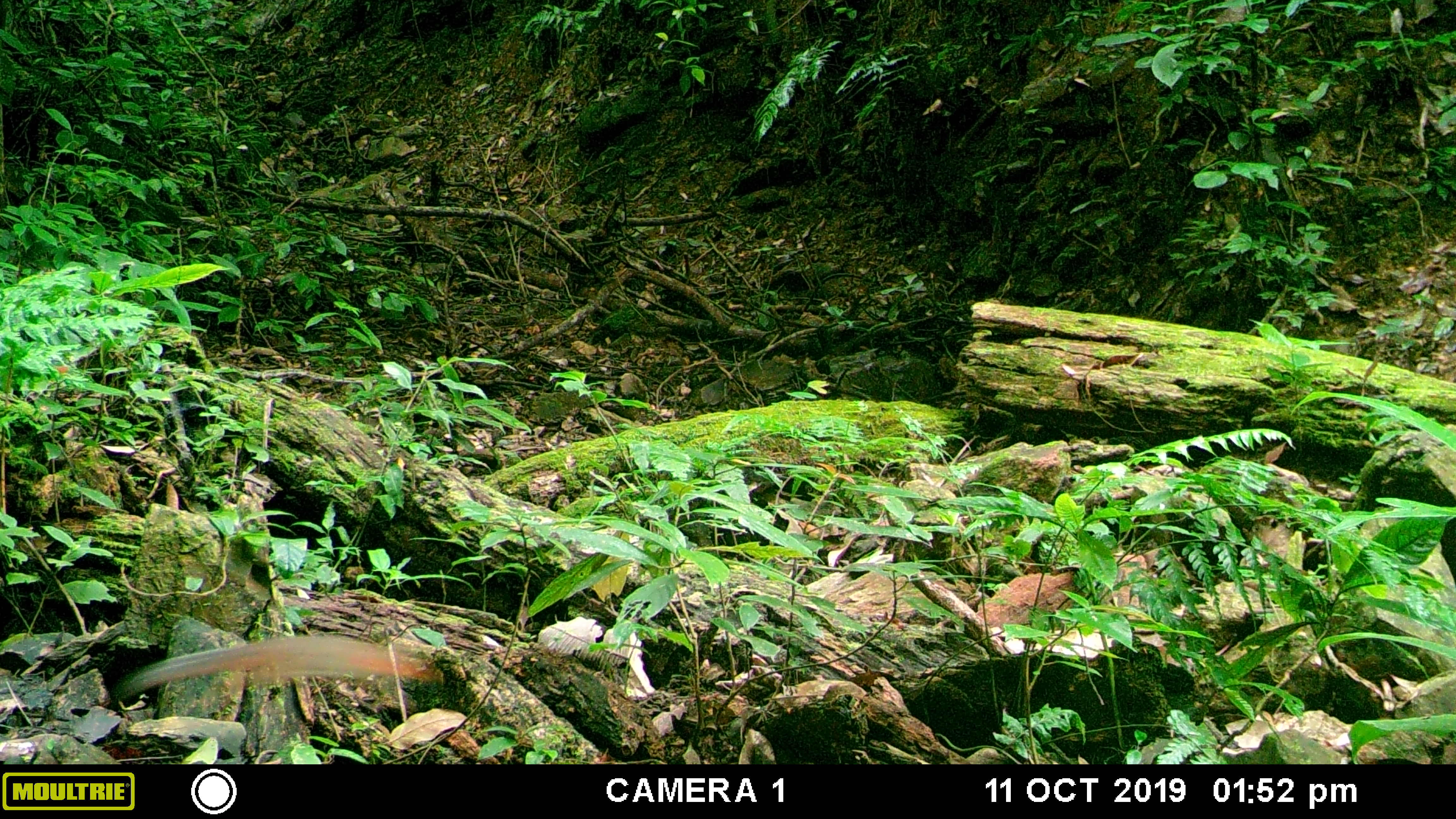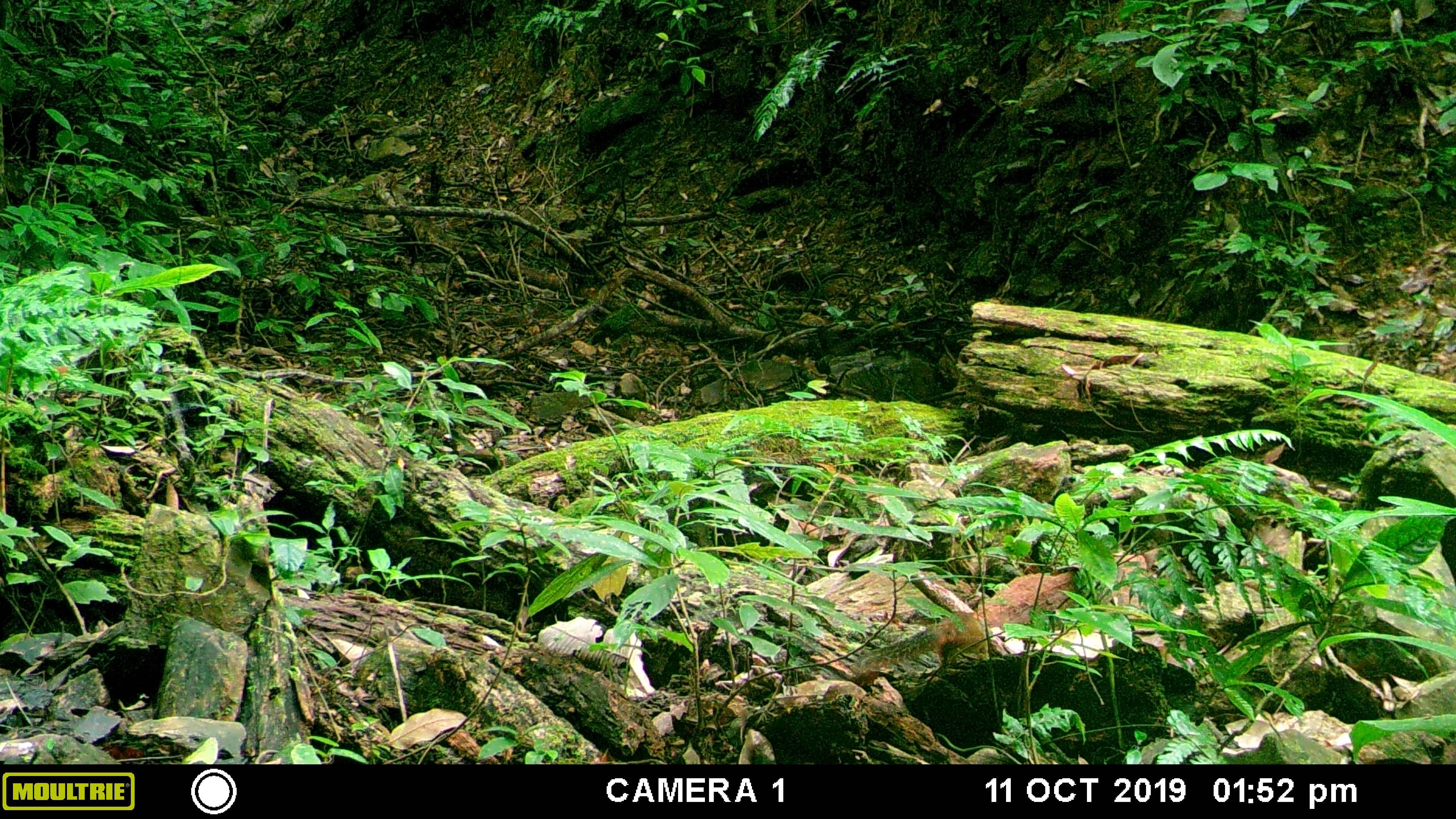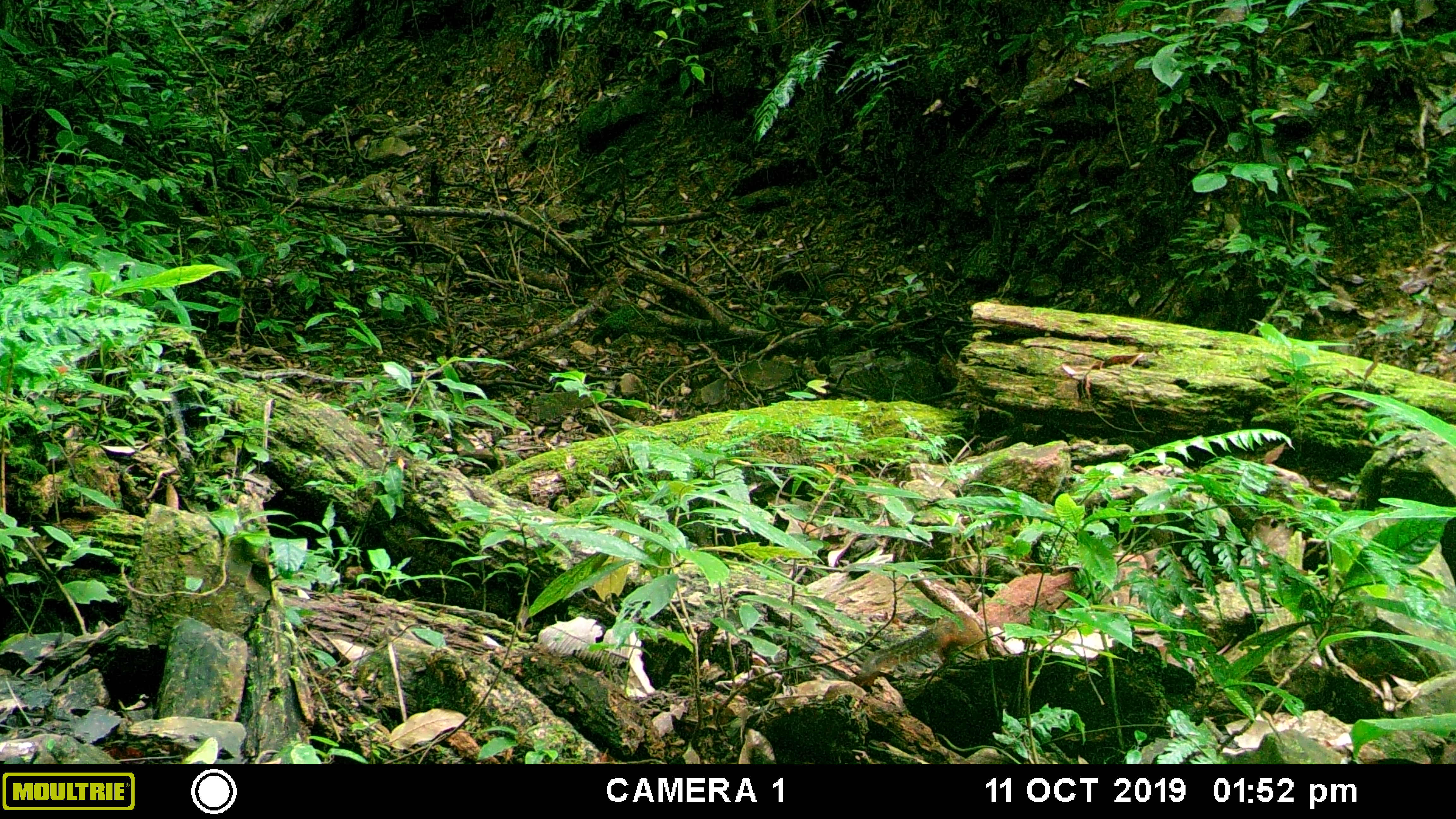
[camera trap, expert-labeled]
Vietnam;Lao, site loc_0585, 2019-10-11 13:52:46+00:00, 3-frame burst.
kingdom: Animalia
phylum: Chordata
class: Mammalia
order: Rodentia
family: Sciuridae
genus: Dremomys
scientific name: Dremomys rufigenis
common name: red-cheeked squirrel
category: red cheeked squirrel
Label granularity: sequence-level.